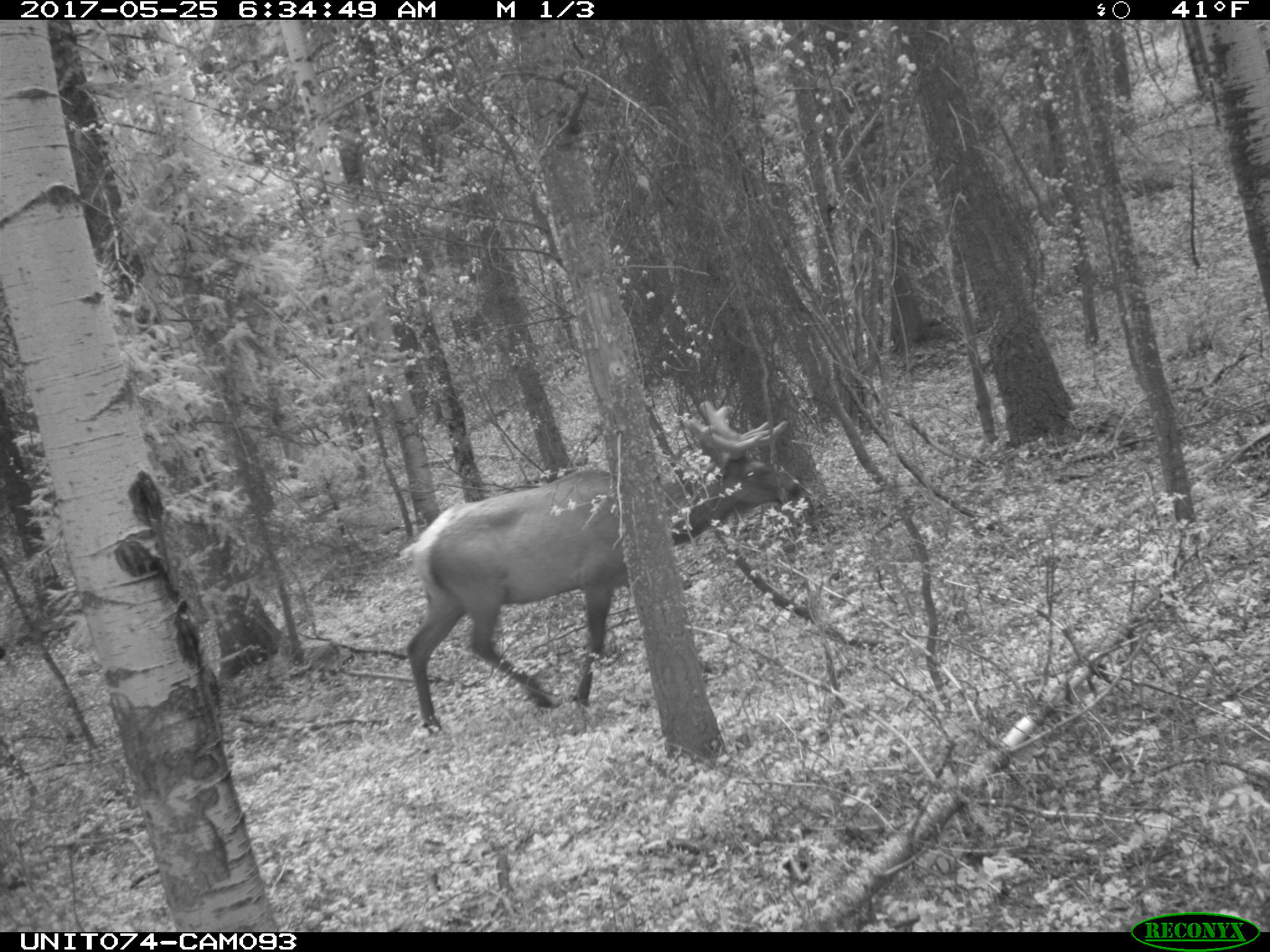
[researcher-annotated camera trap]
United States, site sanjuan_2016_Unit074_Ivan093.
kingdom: Animalia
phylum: Chordata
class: Mammalia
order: Artiodactyla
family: Cervidae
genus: Cervus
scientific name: Cervus elaphus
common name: red deer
Cervus elaphus (red deer).